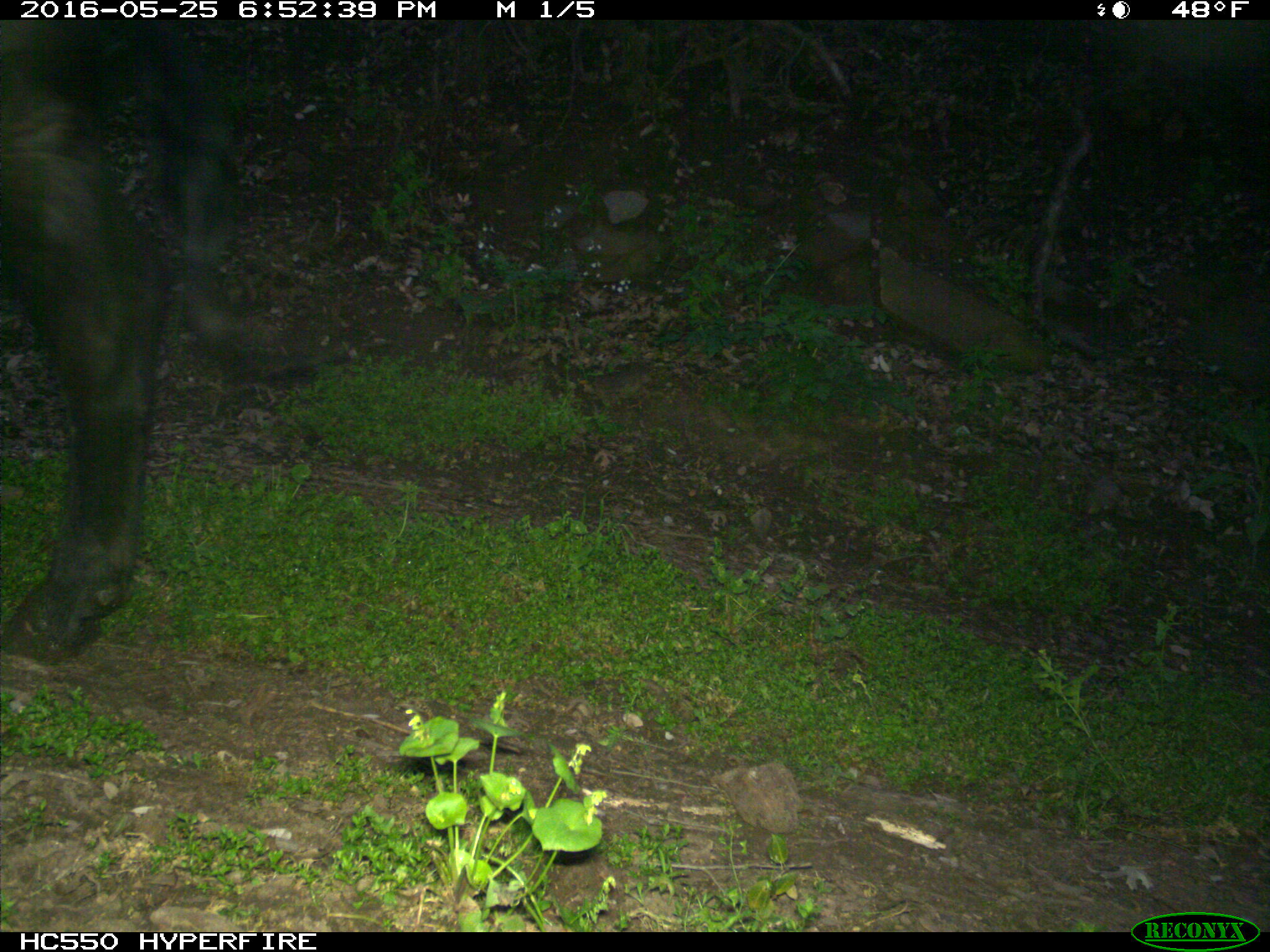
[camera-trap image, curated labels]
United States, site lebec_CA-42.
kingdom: Animalia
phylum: Chordata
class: Mammalia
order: Artiodactyla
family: Bovidae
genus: Bos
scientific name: Bos taurus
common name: domestic cow